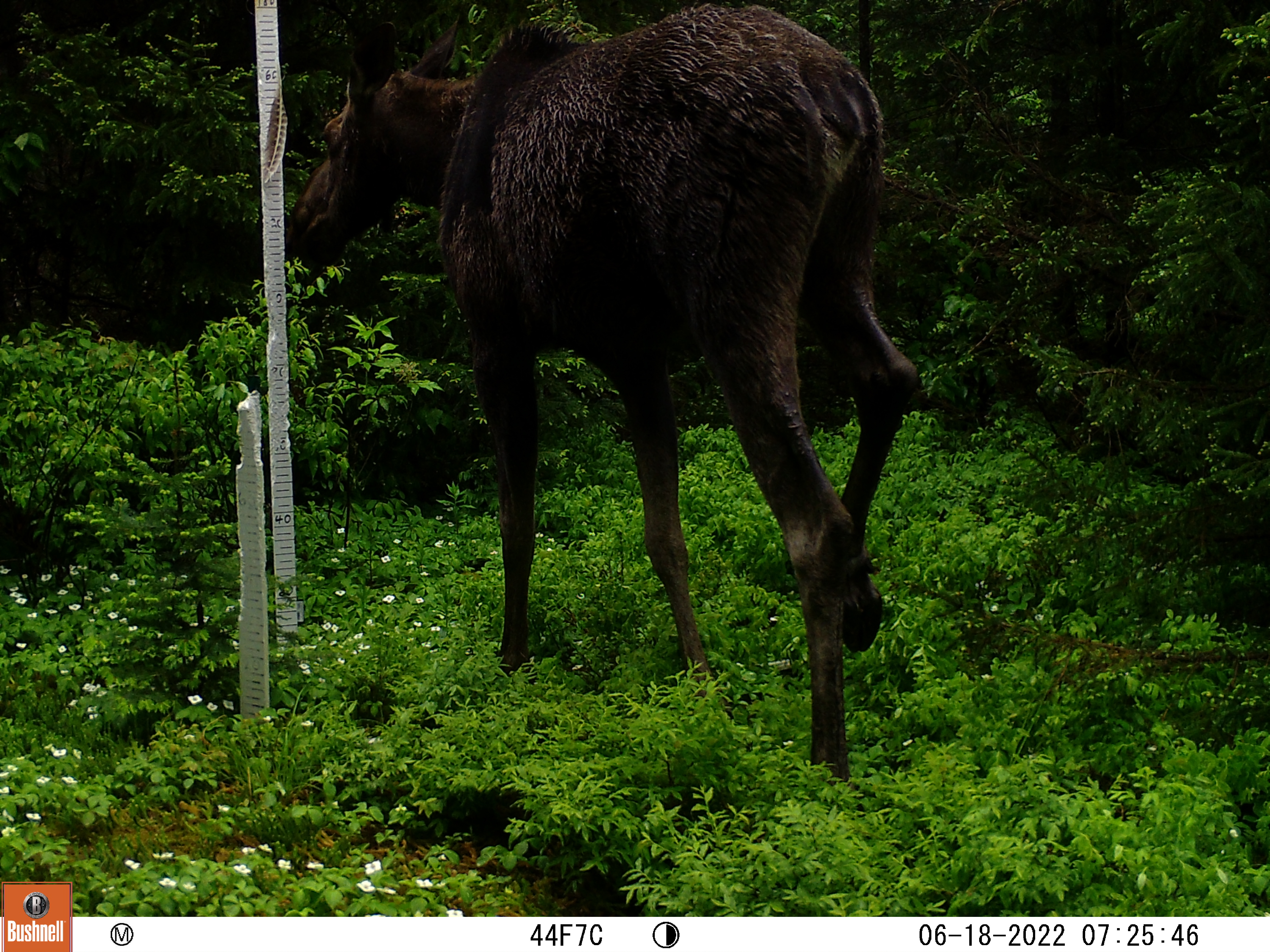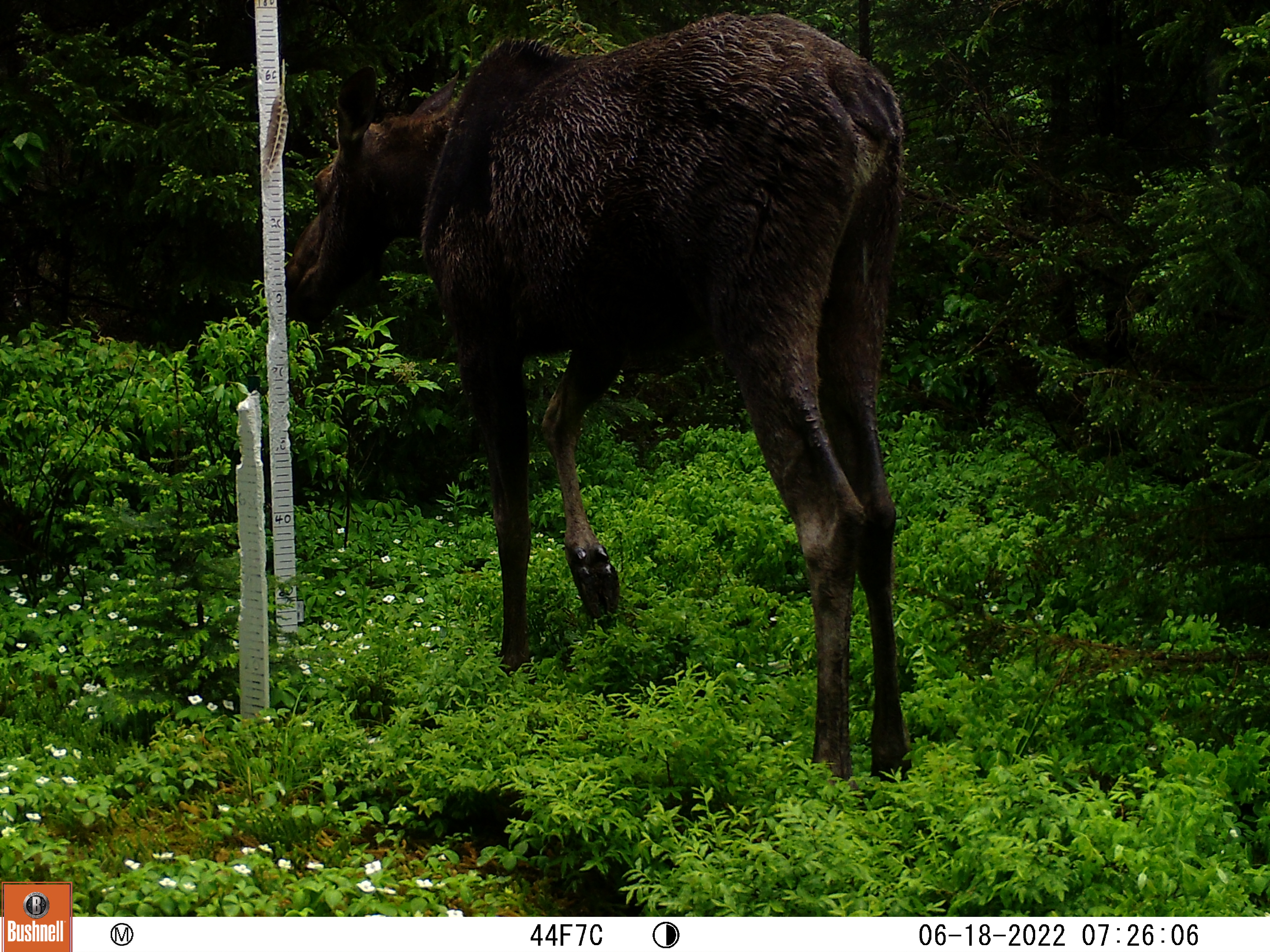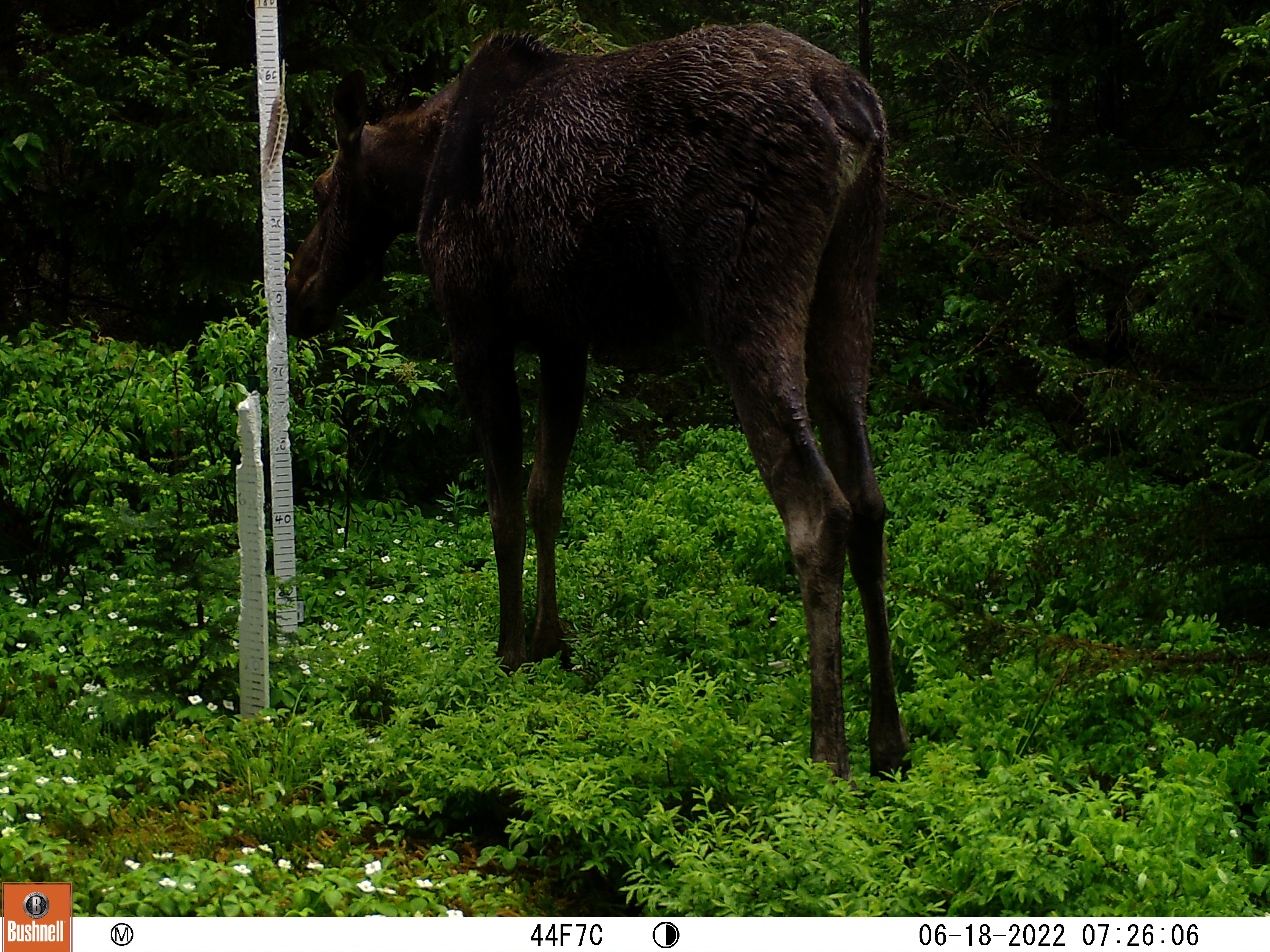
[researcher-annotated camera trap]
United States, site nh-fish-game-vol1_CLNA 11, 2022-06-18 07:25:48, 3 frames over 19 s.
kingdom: Animalia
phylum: Chordata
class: Mammalia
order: Artiodactyla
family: Cervidae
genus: Alces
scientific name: Alces alces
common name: moose